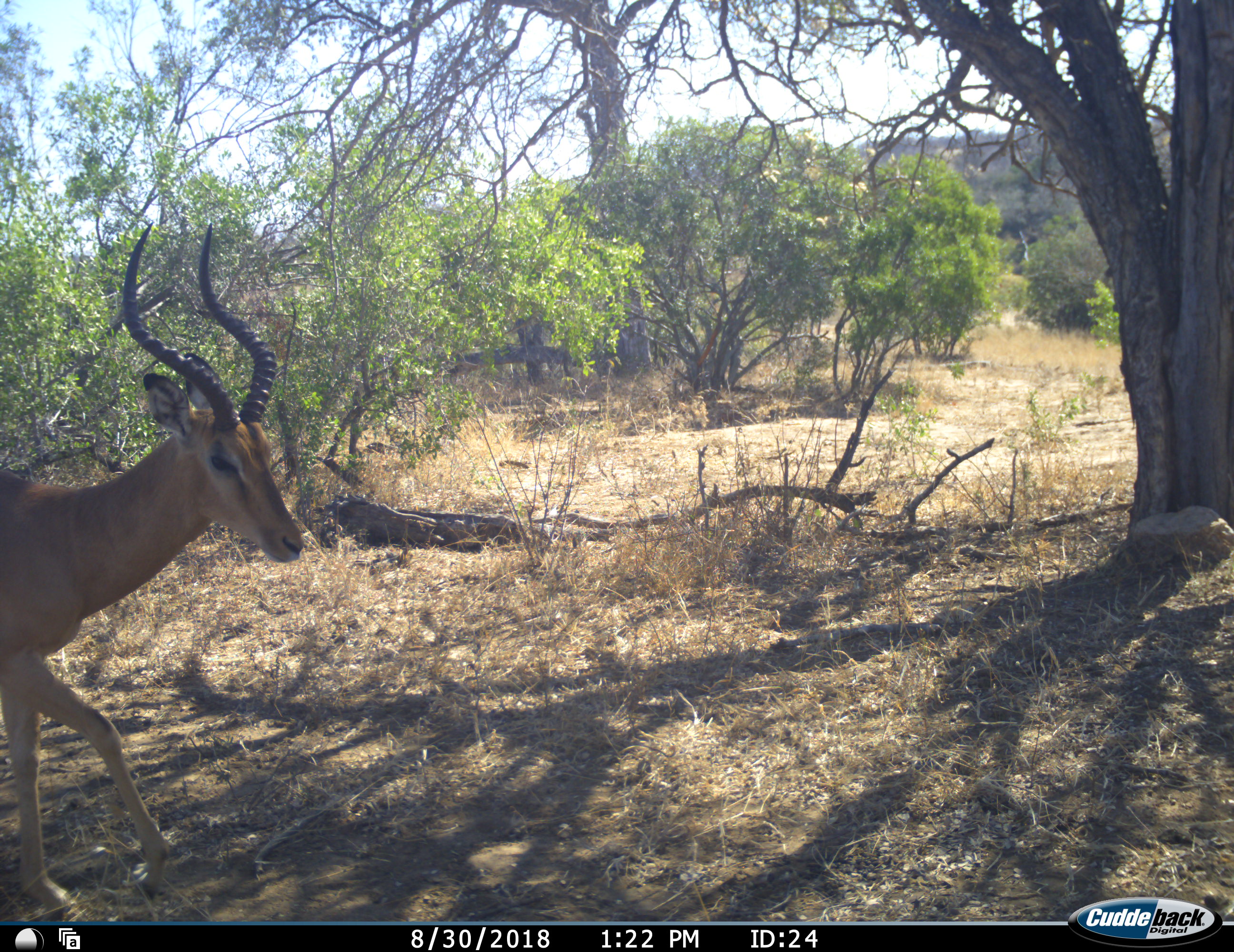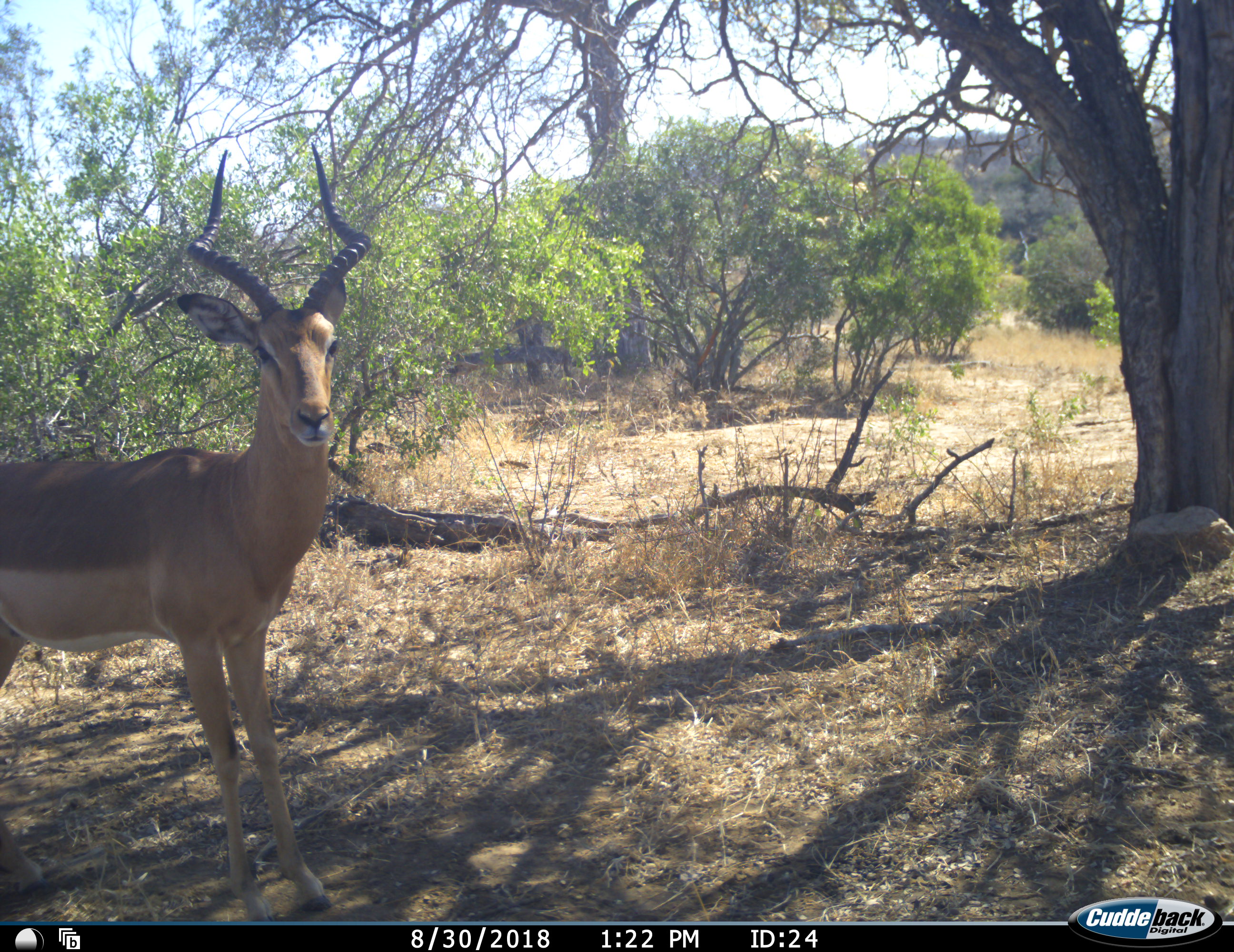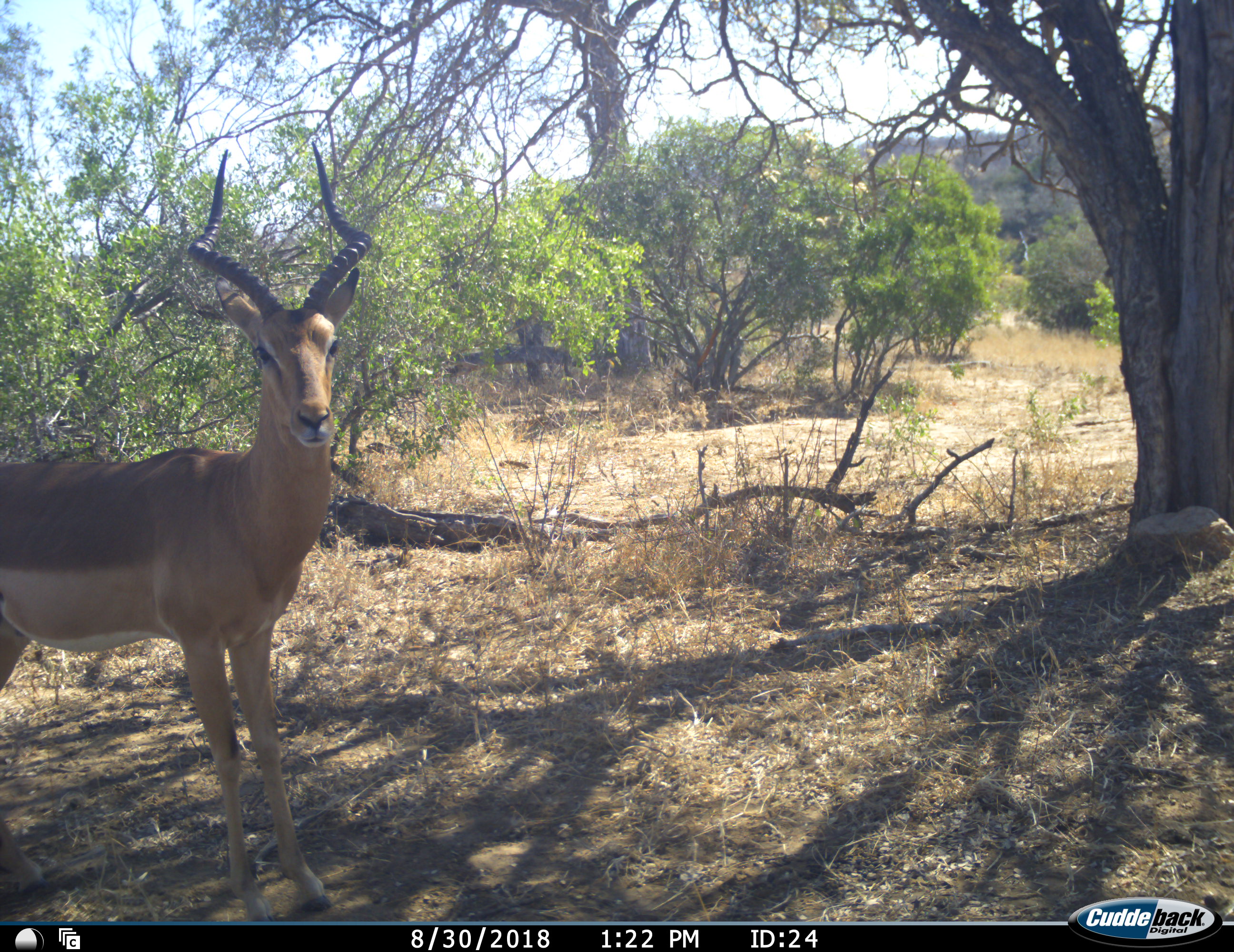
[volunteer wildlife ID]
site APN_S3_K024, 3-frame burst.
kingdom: Animalia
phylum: Chordata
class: Mammalia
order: Artiodactyla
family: Bovidae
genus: Aepyceros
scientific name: Aepyceros melampus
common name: impala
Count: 1.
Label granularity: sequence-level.